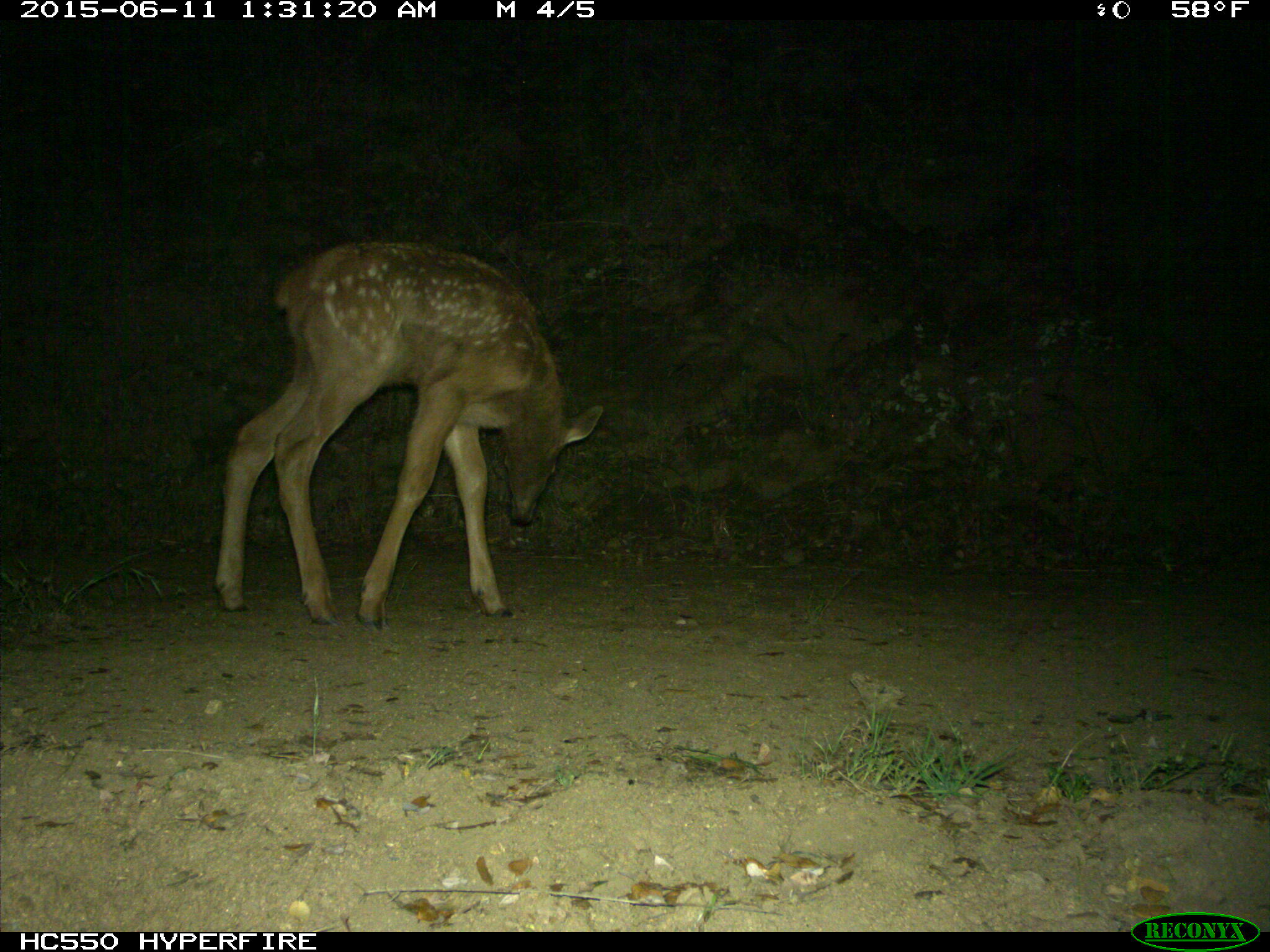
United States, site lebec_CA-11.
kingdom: Animalia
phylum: Chordata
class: Mammalia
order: Artiodactyla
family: Cervidae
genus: Cervus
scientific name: Cervus canadensis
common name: elk